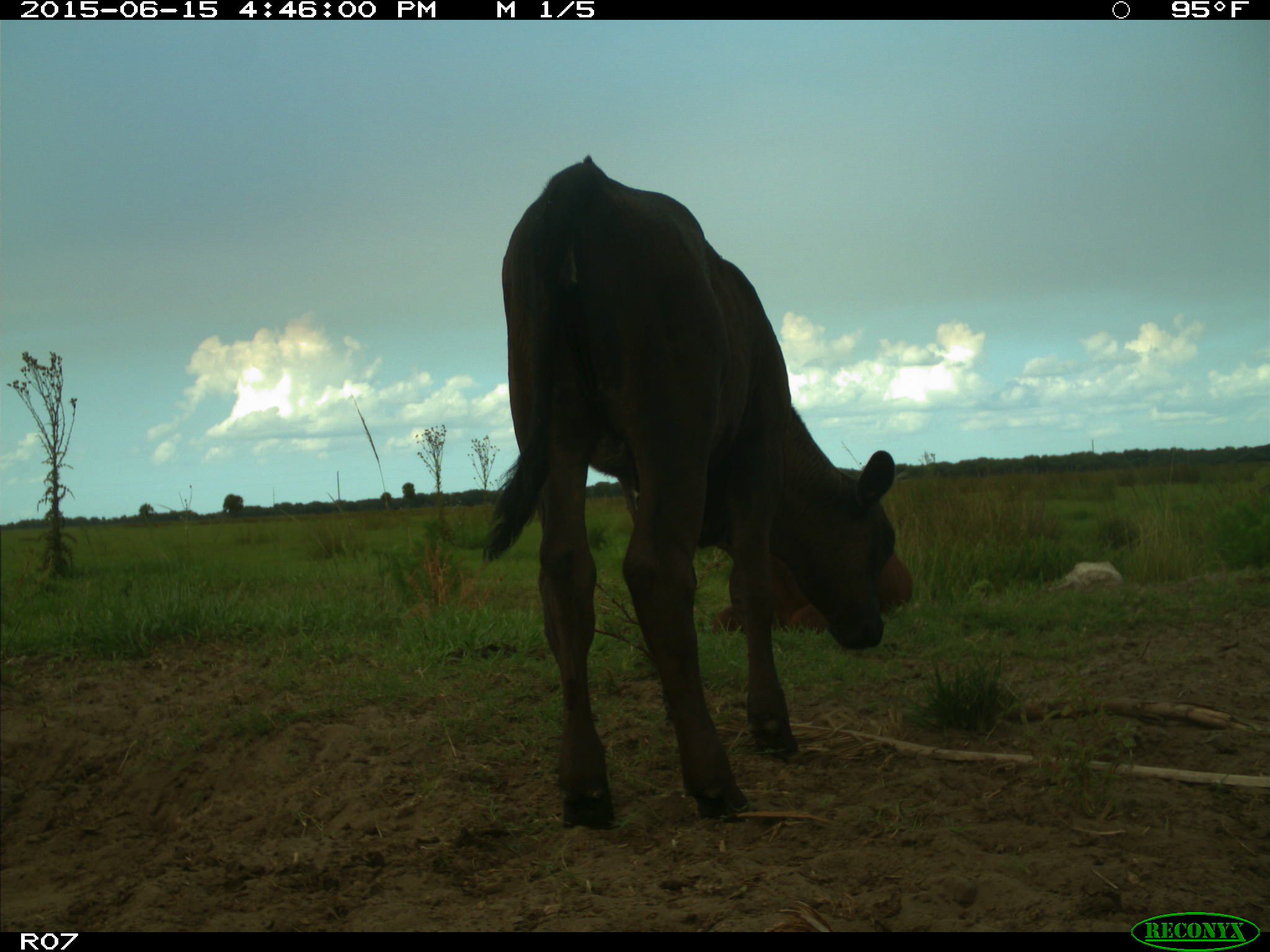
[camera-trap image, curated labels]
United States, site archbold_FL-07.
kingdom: Animalia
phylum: Chordata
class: Mammalia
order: Artiodactyla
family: Bovidae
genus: Bos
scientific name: Bos taurus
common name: domestic cow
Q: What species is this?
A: Bos taurus (domestic cow).